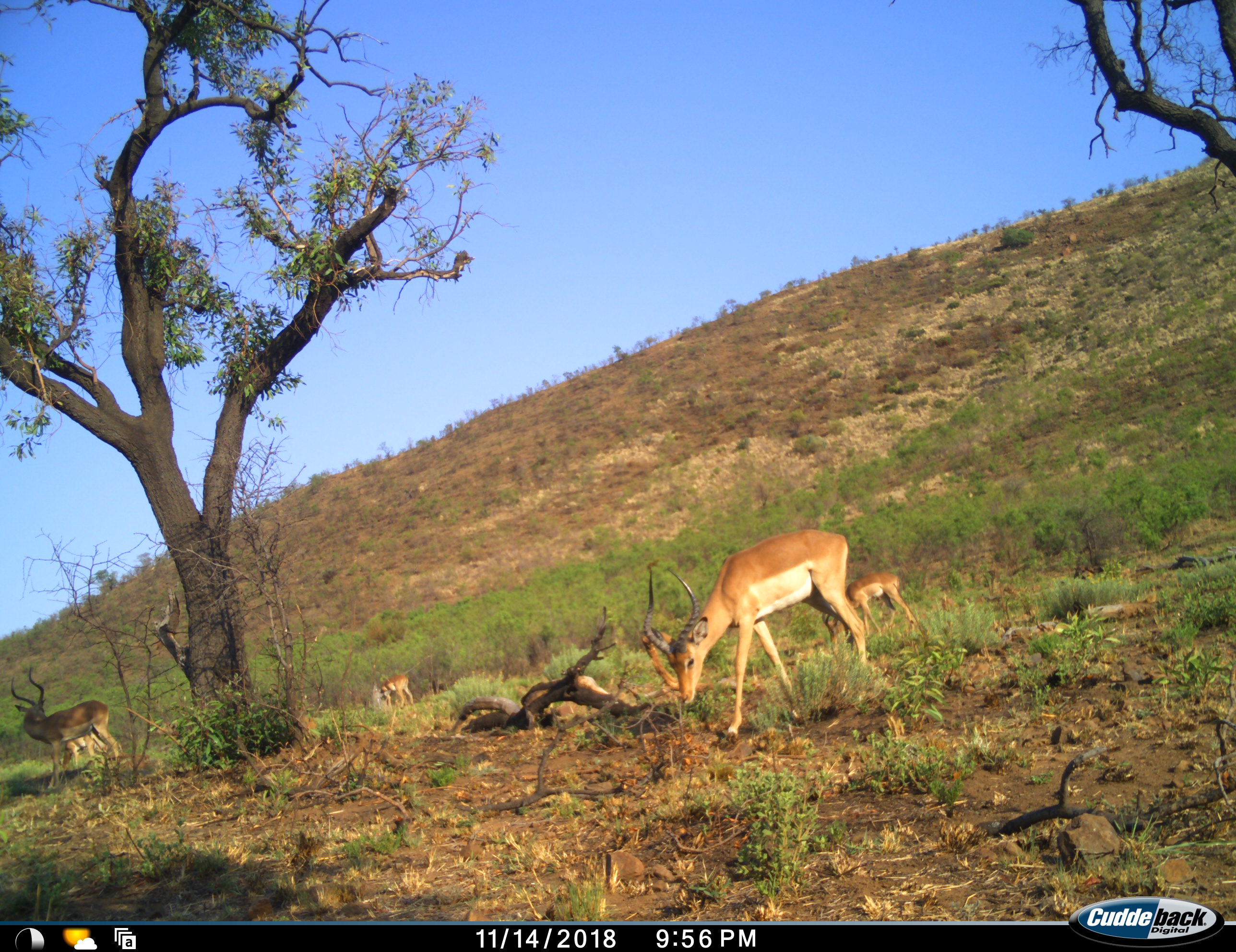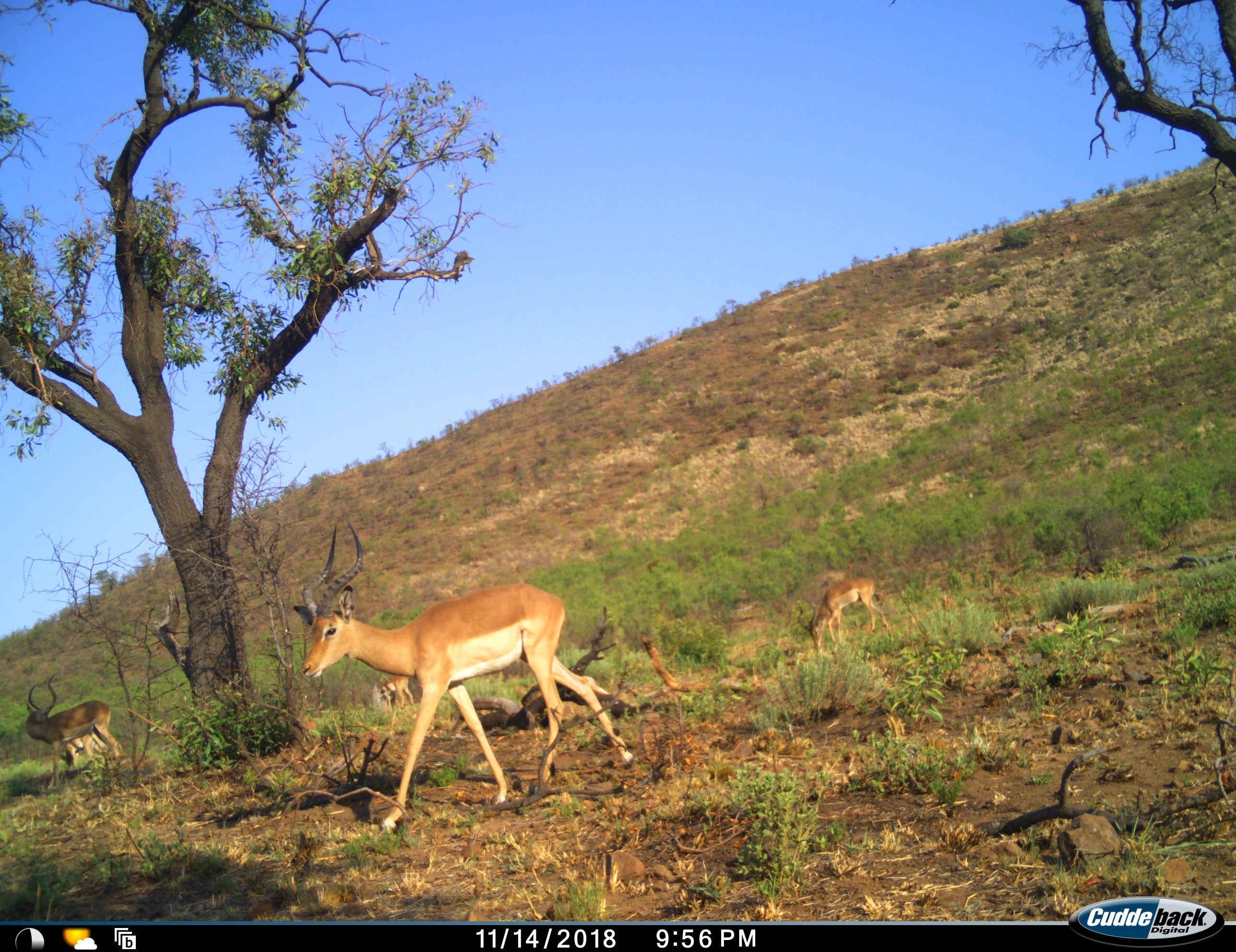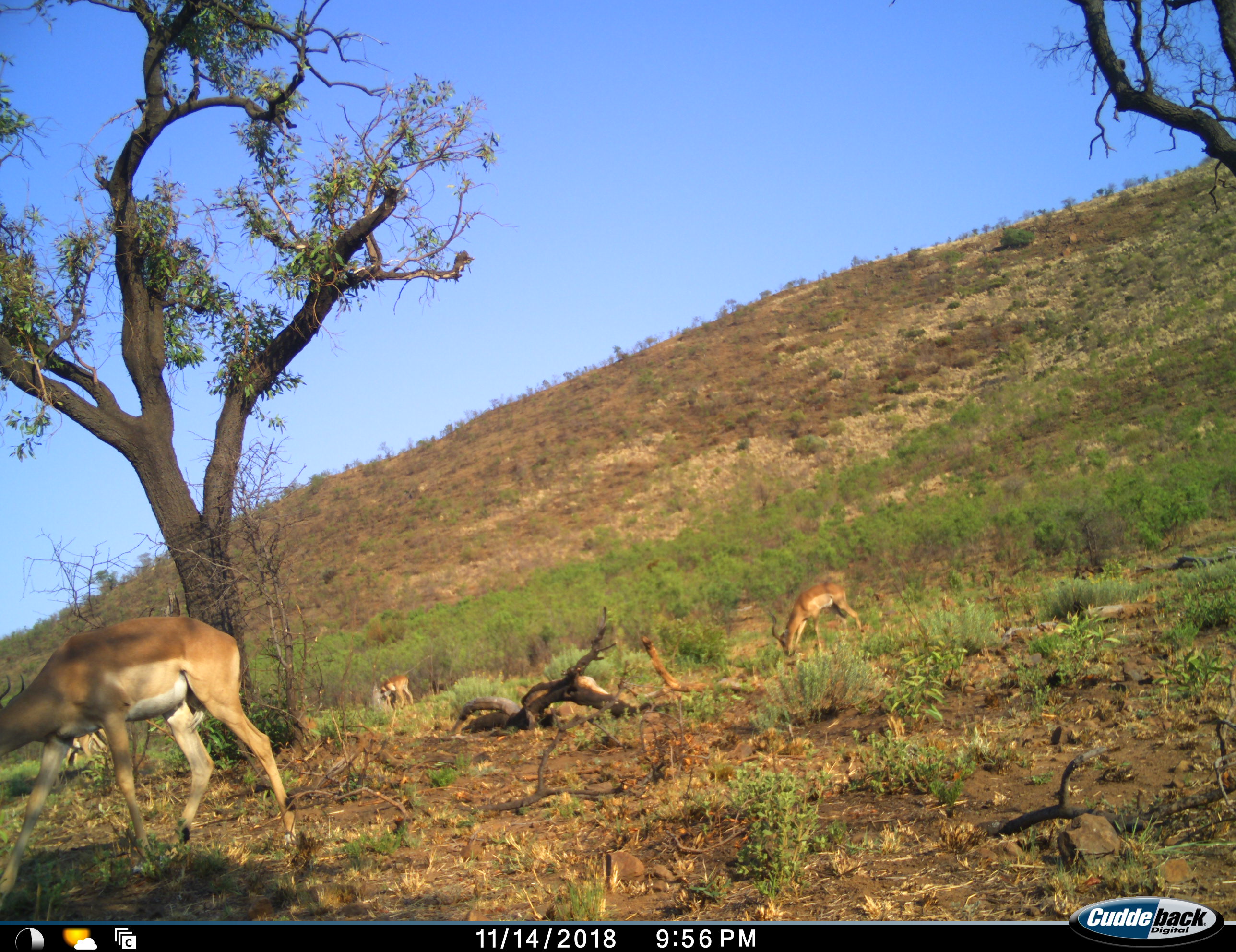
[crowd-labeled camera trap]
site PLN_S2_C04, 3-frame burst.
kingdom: Animalia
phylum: Chordata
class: Mammalia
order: Artiodactyla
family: Bovidae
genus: Aepyceros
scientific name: Aepyceros melampus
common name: impala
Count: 5.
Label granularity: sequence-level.